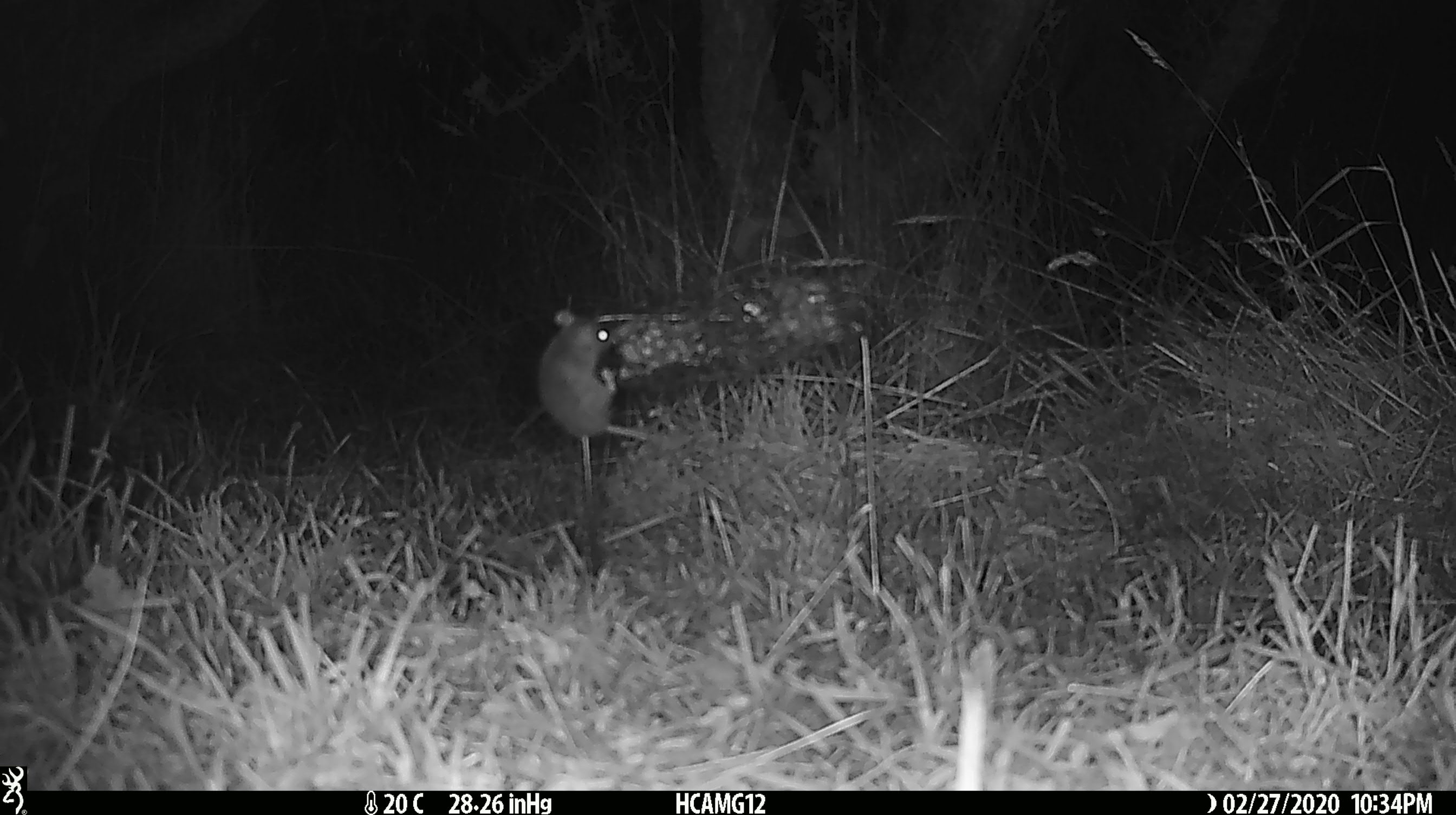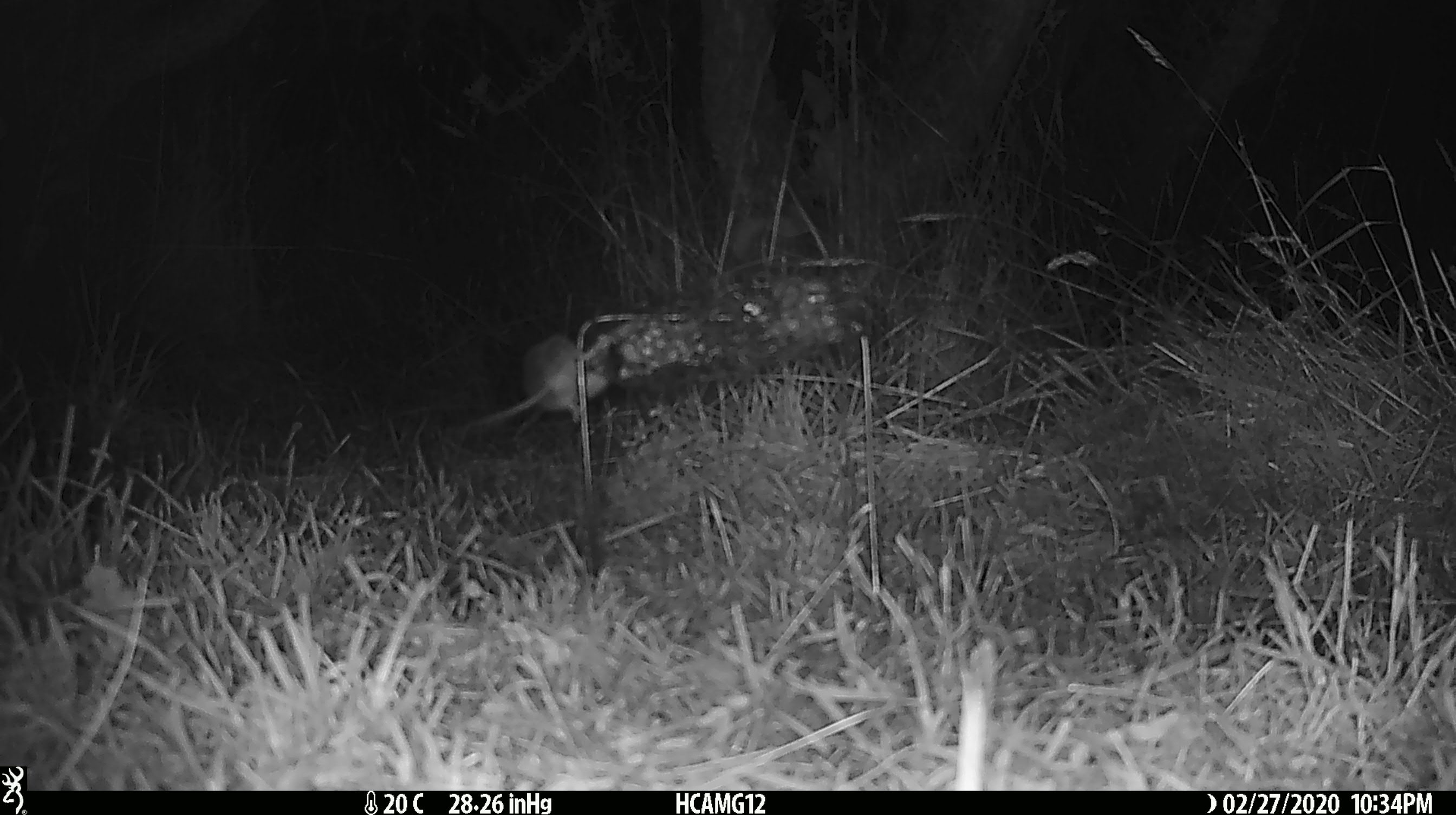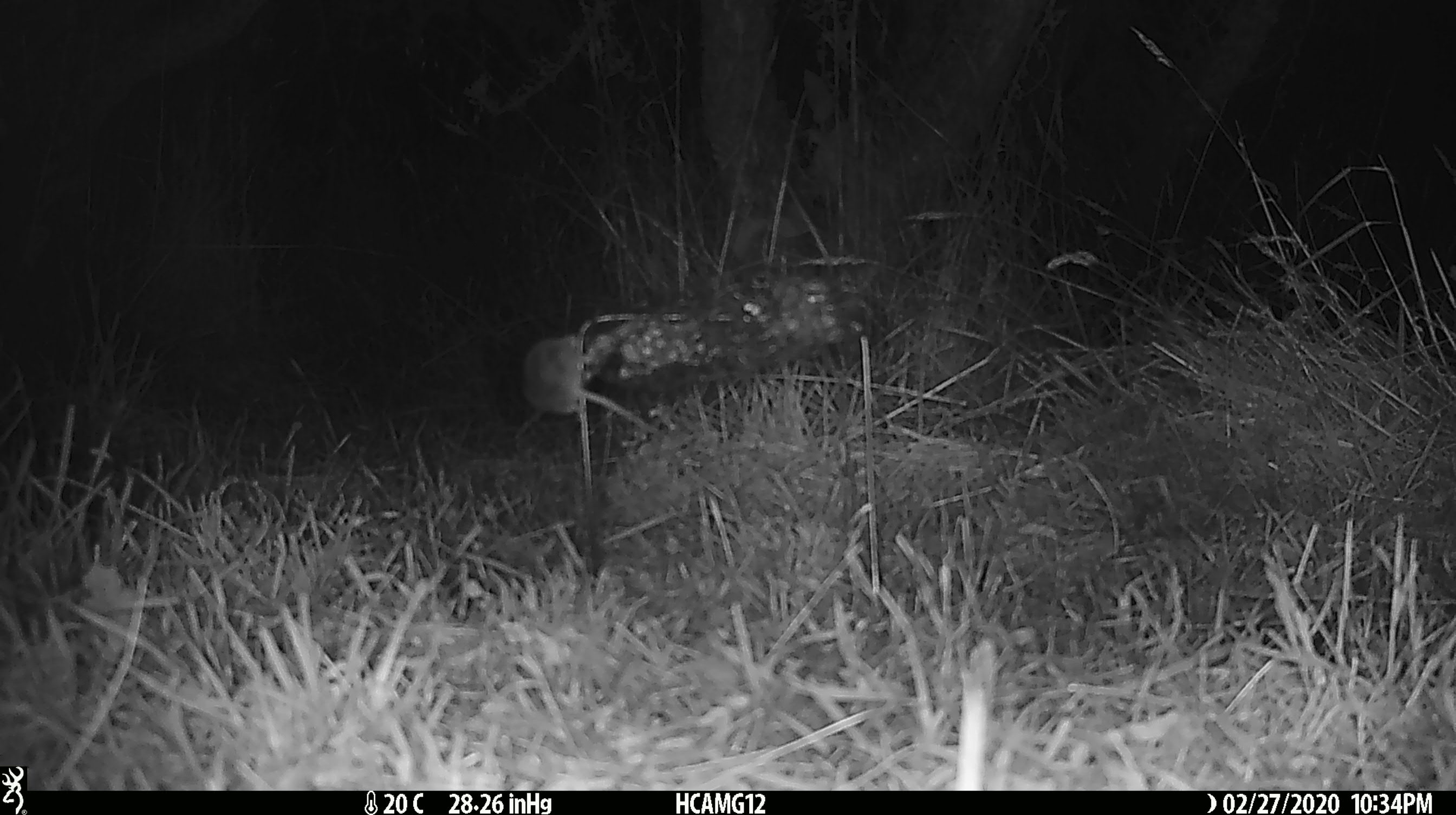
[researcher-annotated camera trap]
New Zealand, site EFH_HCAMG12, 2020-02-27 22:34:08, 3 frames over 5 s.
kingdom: Animalia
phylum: Chordata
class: Mammalia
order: Rodentia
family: Muridae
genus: Mus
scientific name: Mus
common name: mouse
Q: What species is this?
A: Mouse (Mus).